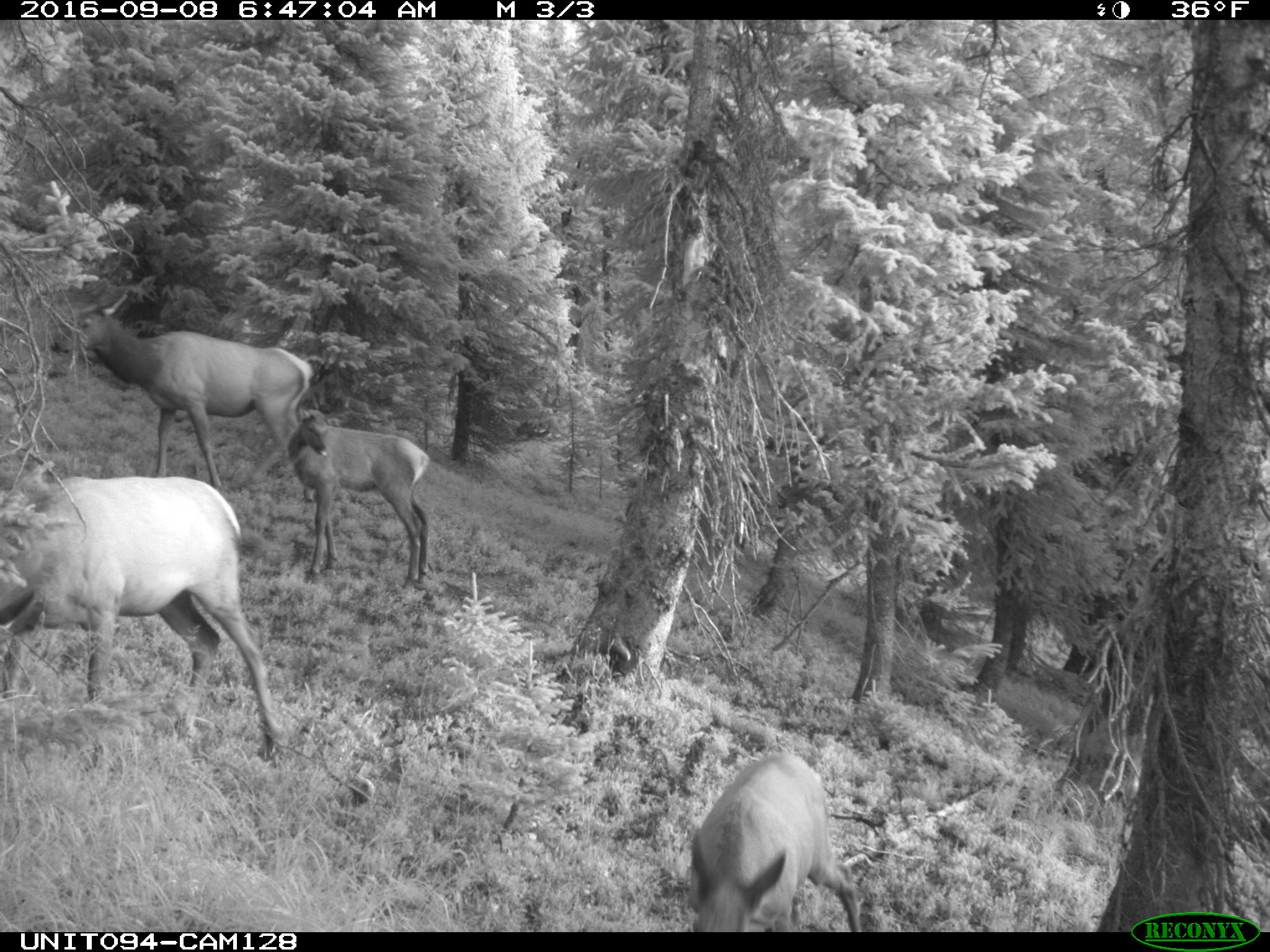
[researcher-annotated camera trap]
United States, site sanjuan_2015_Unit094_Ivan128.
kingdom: Animalia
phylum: Chordata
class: Mammalia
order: Artiodactyla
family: Cervidae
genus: Cervus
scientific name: Cervus elaphus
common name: red deer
Cervus elaphus (red deer).